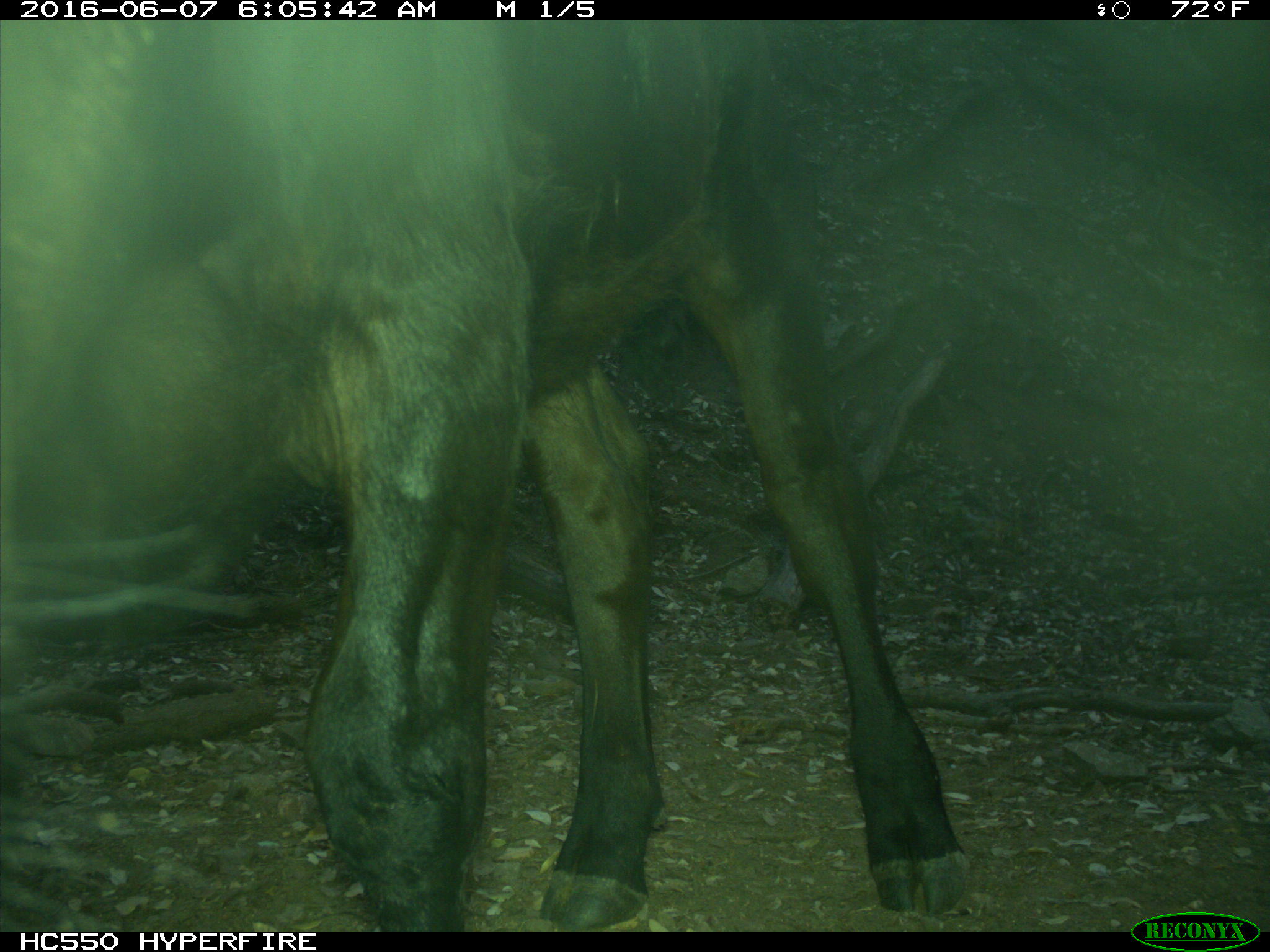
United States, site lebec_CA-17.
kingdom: Animalia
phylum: Chordata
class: Mammalia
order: Artiodactyla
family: Bovidae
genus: Bos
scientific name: Bos taurus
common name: domestic cow